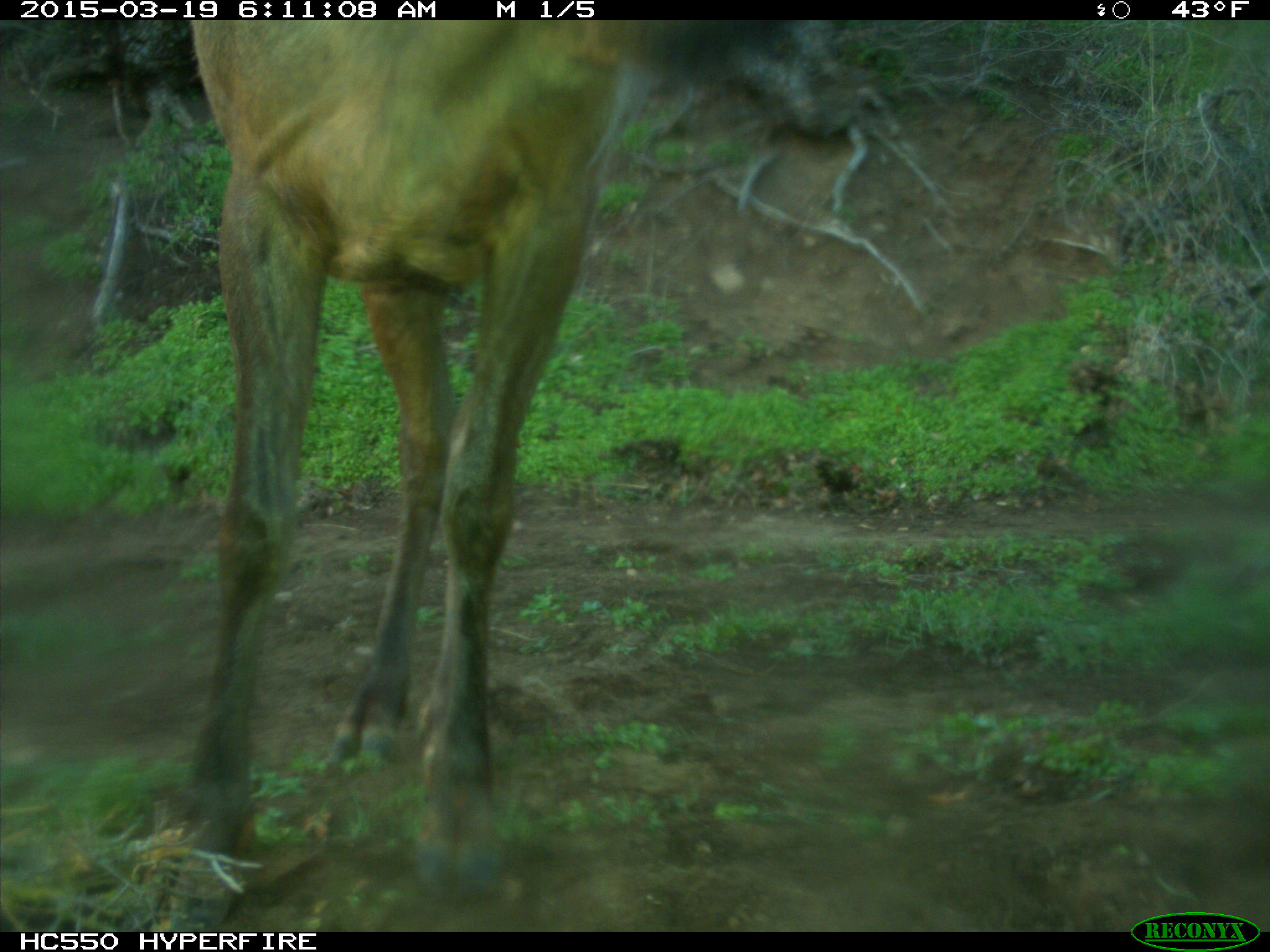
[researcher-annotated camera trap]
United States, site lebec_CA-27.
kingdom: Animalia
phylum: Chordata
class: Mammalia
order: Artiodactyla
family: Cervidae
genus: Cervus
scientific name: Cervus canadensis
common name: elk